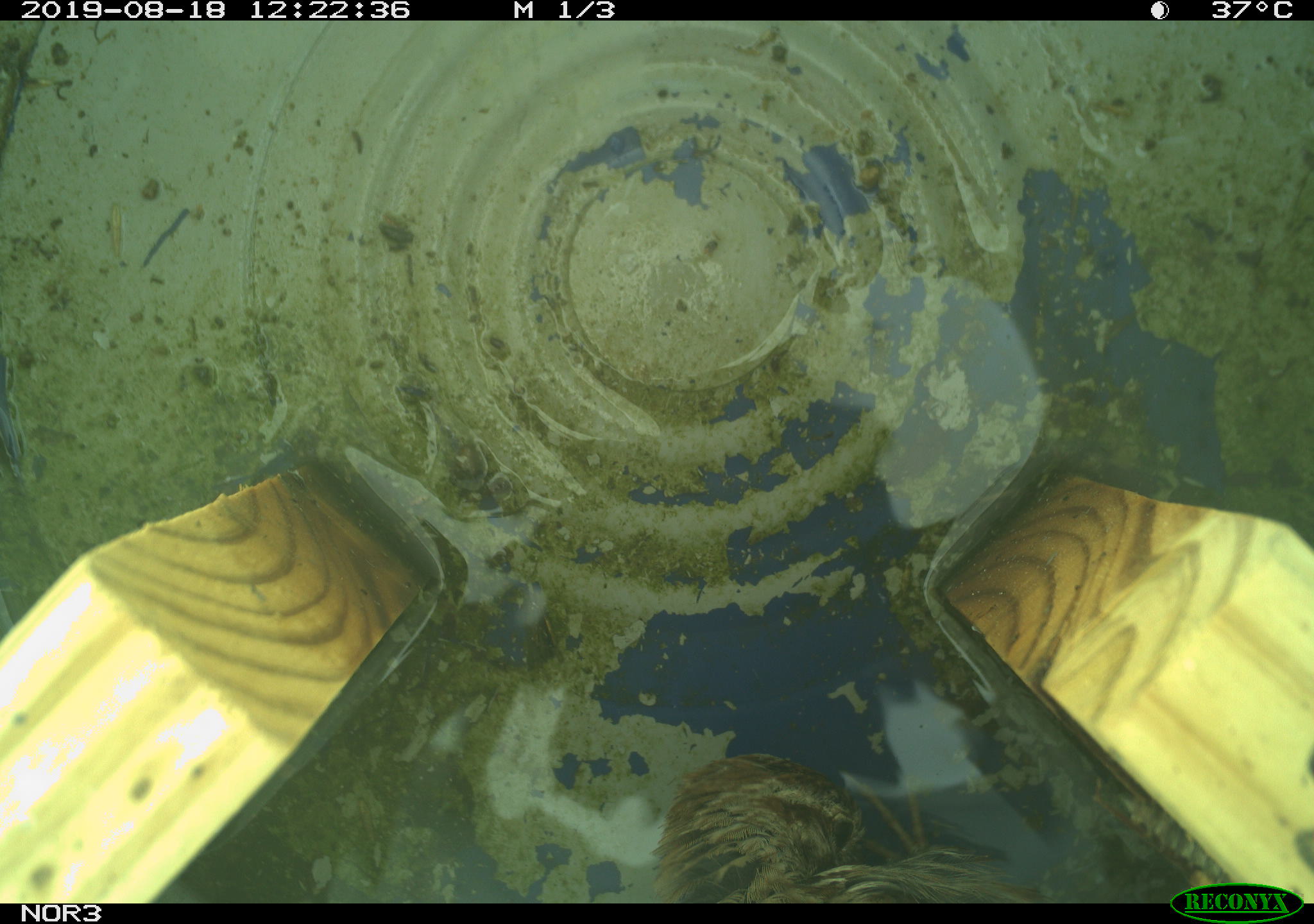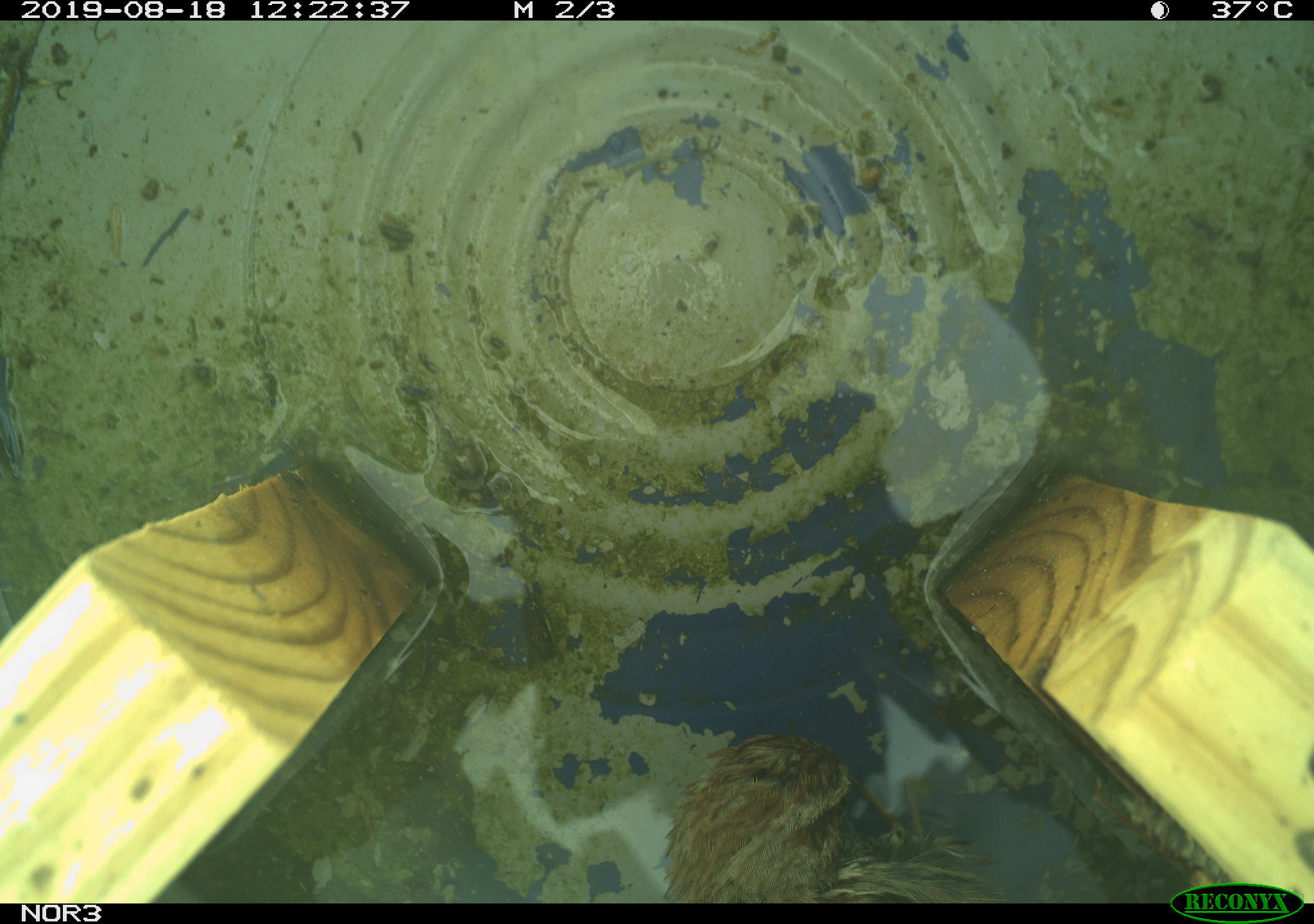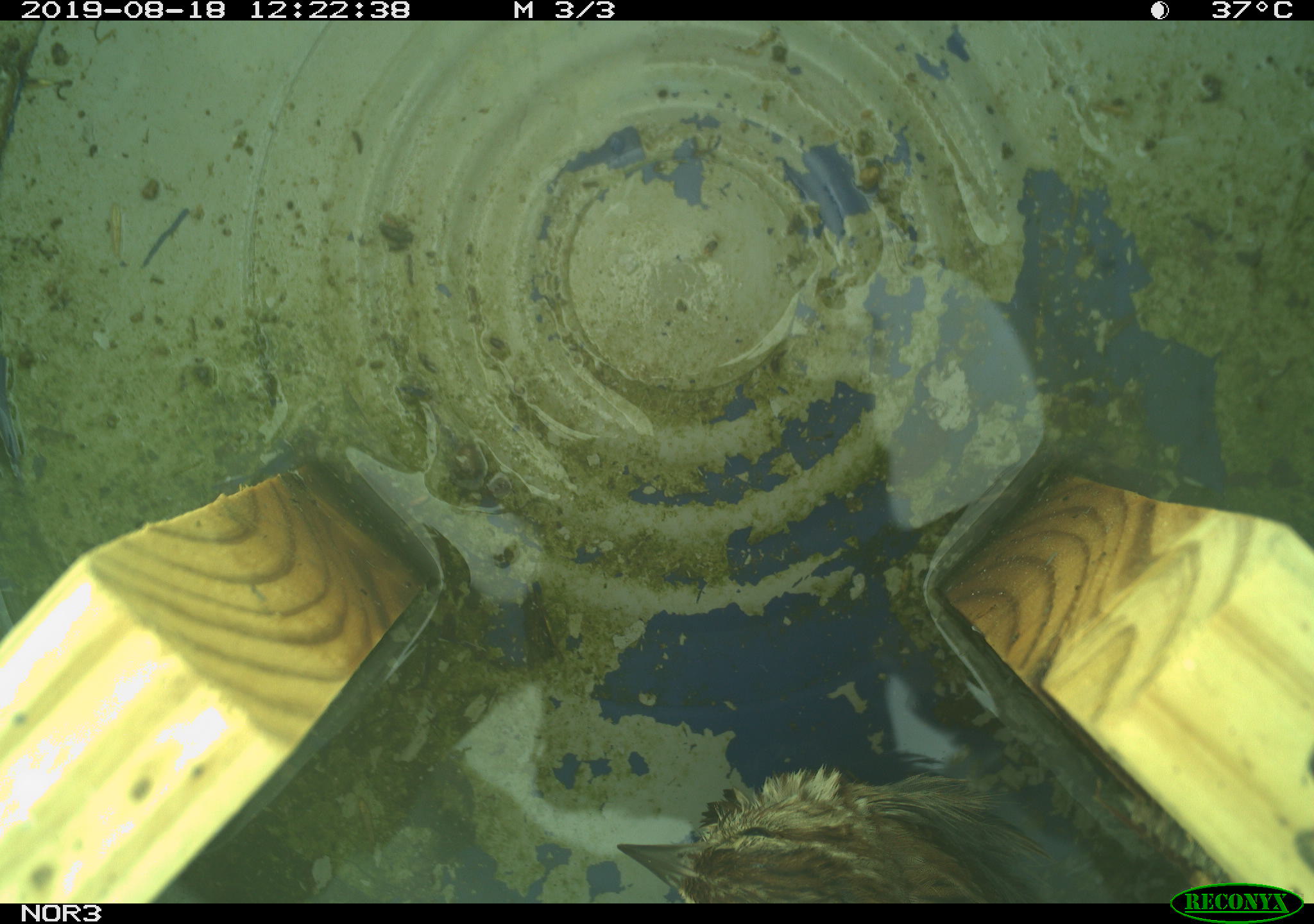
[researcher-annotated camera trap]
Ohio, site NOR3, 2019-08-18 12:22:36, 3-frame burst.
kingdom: Animalia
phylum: Chordata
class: Aves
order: Passeriformes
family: Passerellidae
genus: Melospiza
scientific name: Melospiza melodia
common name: song sparrow